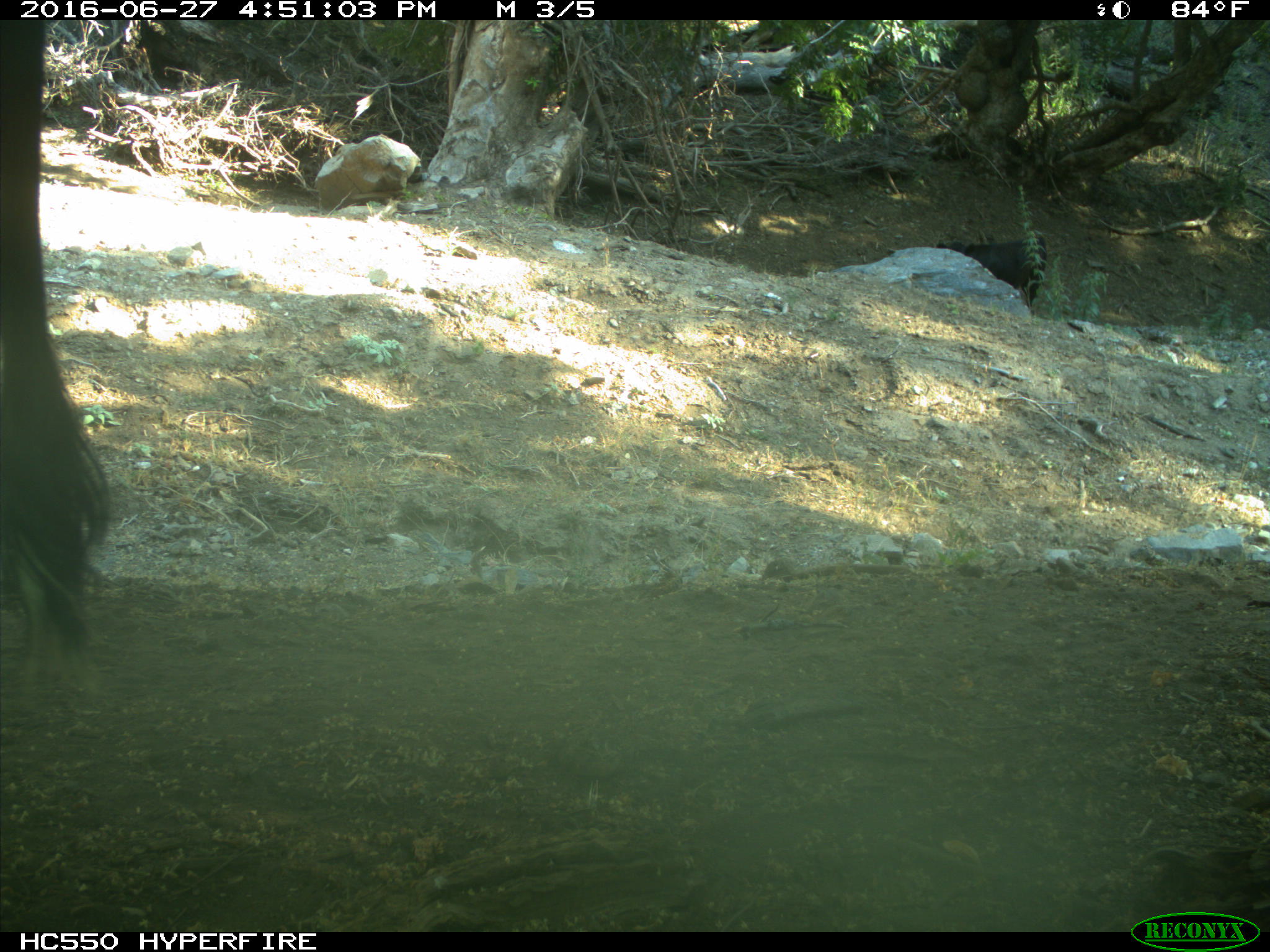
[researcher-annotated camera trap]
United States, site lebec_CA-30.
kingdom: Animalia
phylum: Chordata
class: Mammalia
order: Artiodactyla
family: Bovidae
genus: Bos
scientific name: Bos taurus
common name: domestic cow